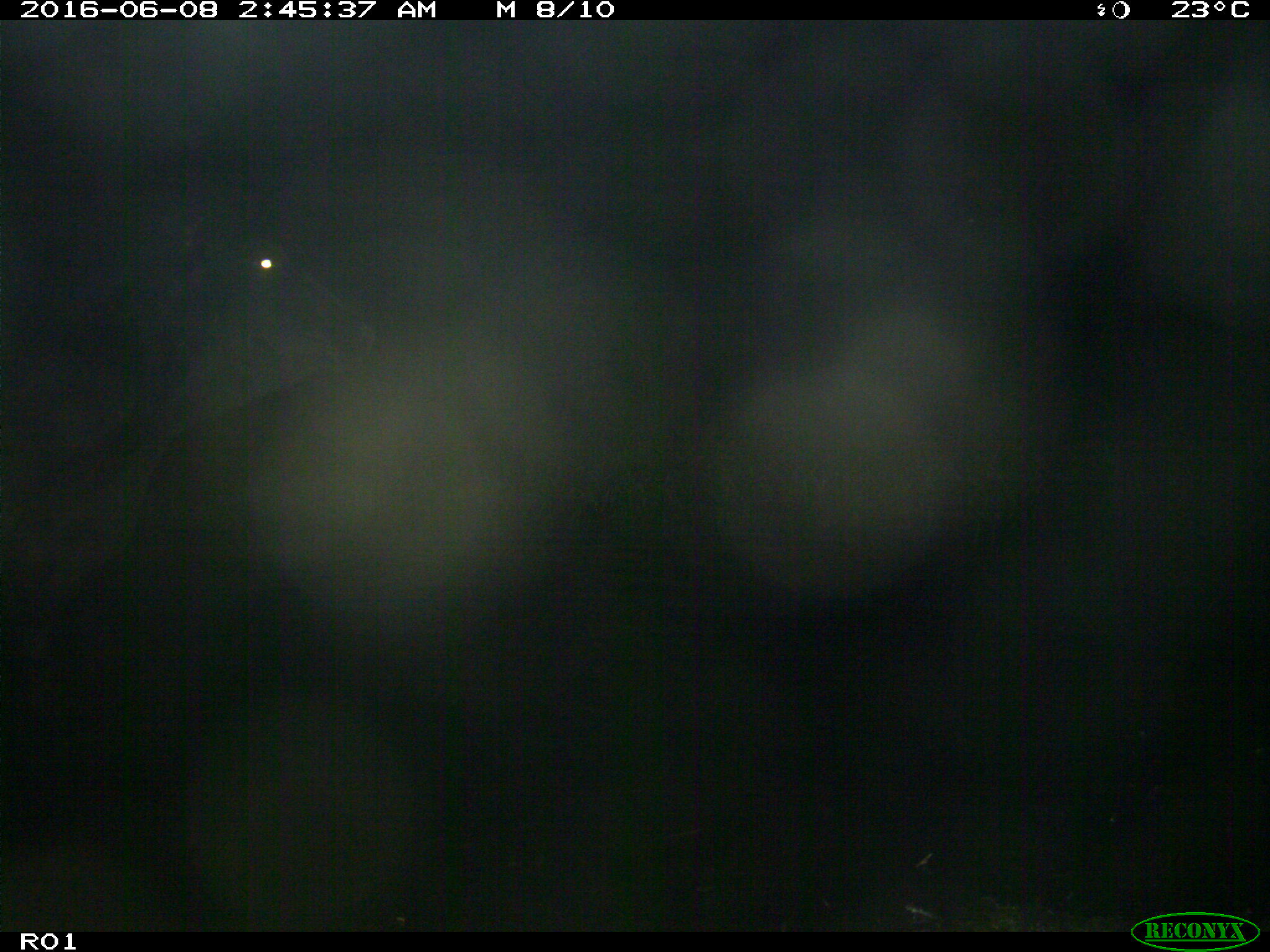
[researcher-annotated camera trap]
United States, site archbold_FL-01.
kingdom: Animalia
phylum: Chordata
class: Mammalia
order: Artiodactyla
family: Bovidae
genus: Bos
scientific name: Bos taurus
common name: domestic cow